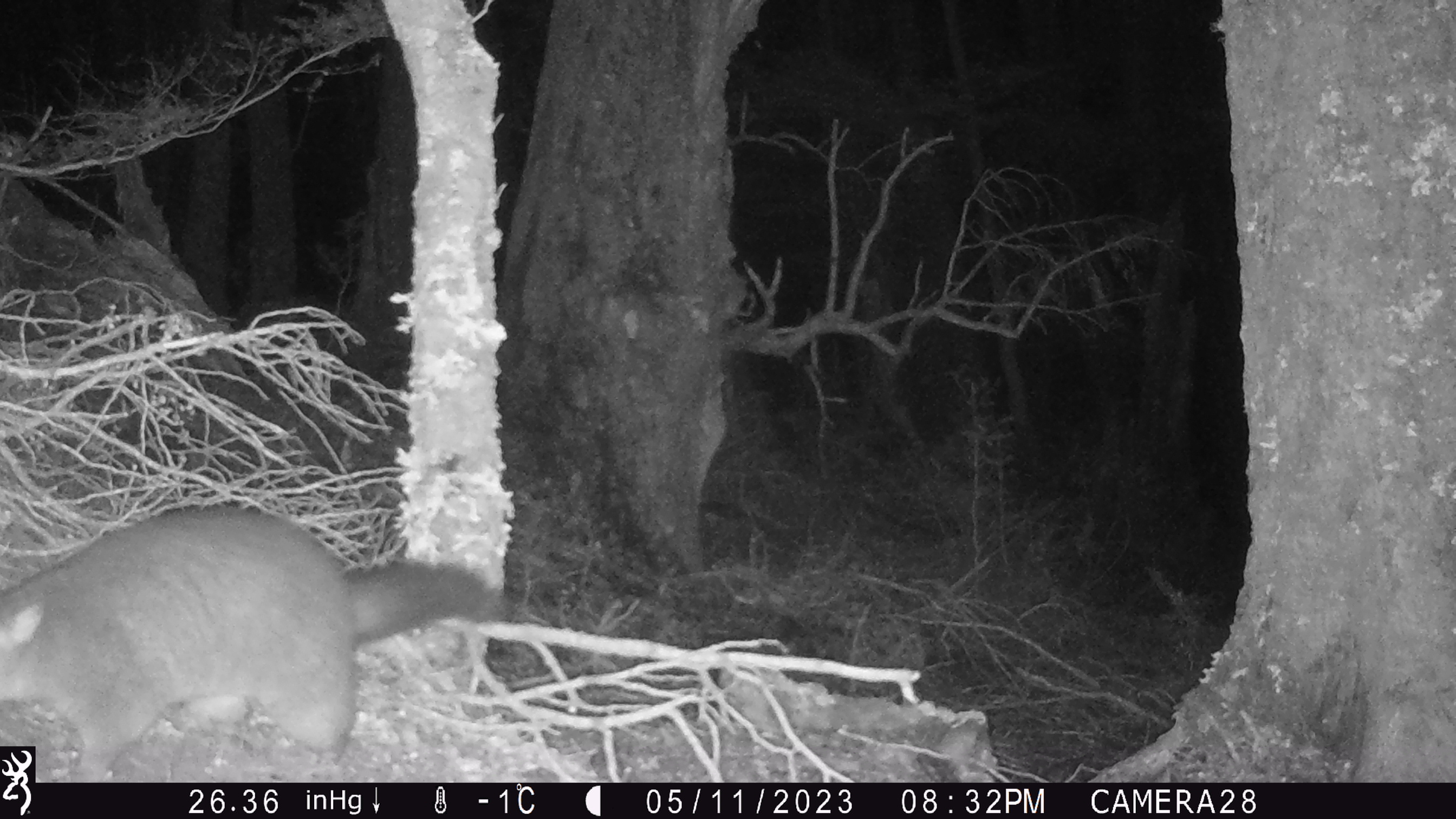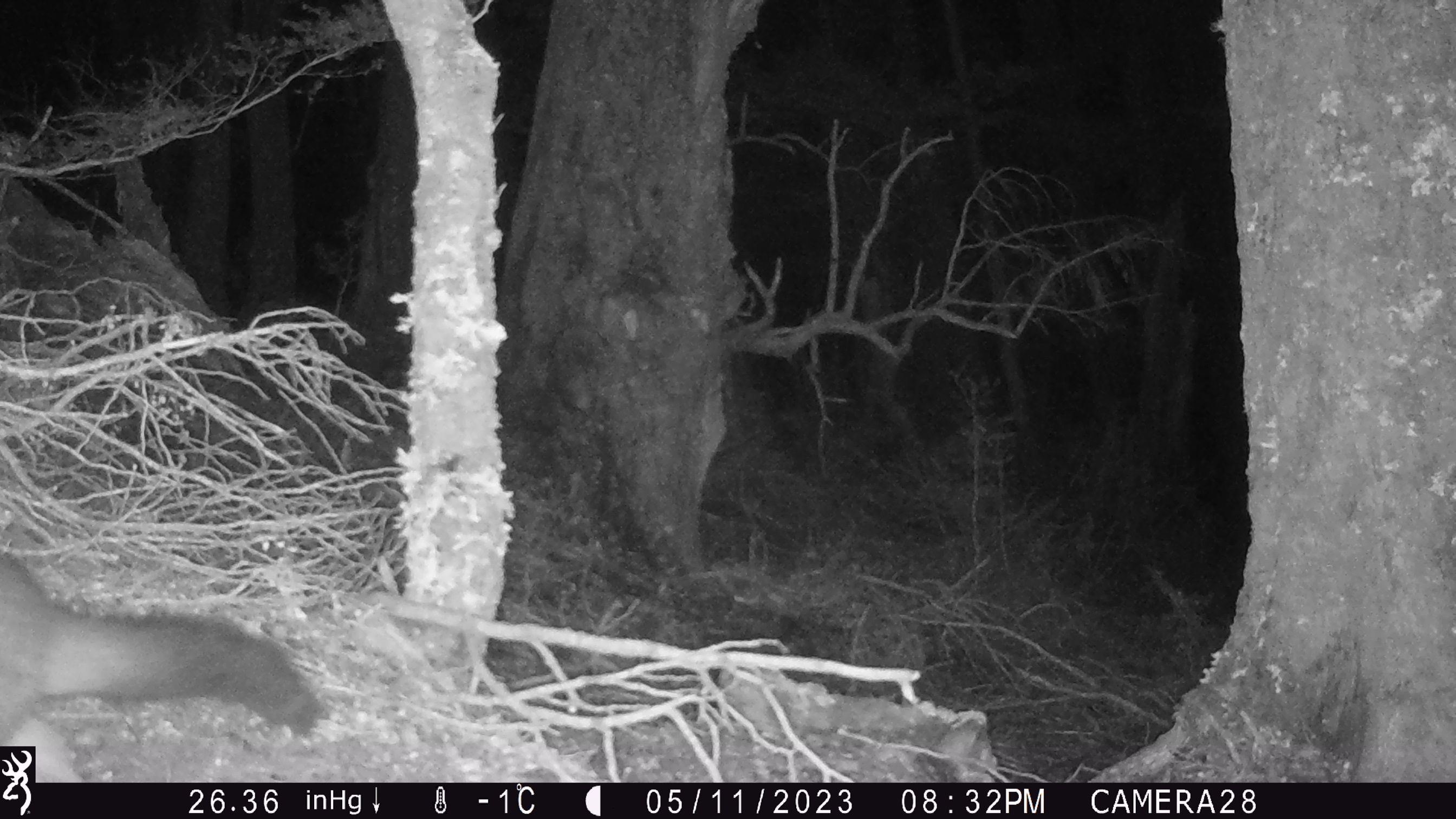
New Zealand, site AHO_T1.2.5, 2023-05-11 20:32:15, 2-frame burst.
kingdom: Animalia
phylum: Chordata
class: Mammalia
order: Carnivora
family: Mustelidae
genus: Mustela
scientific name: Mustela erminea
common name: stoat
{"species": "stoat (Mustela erminea)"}